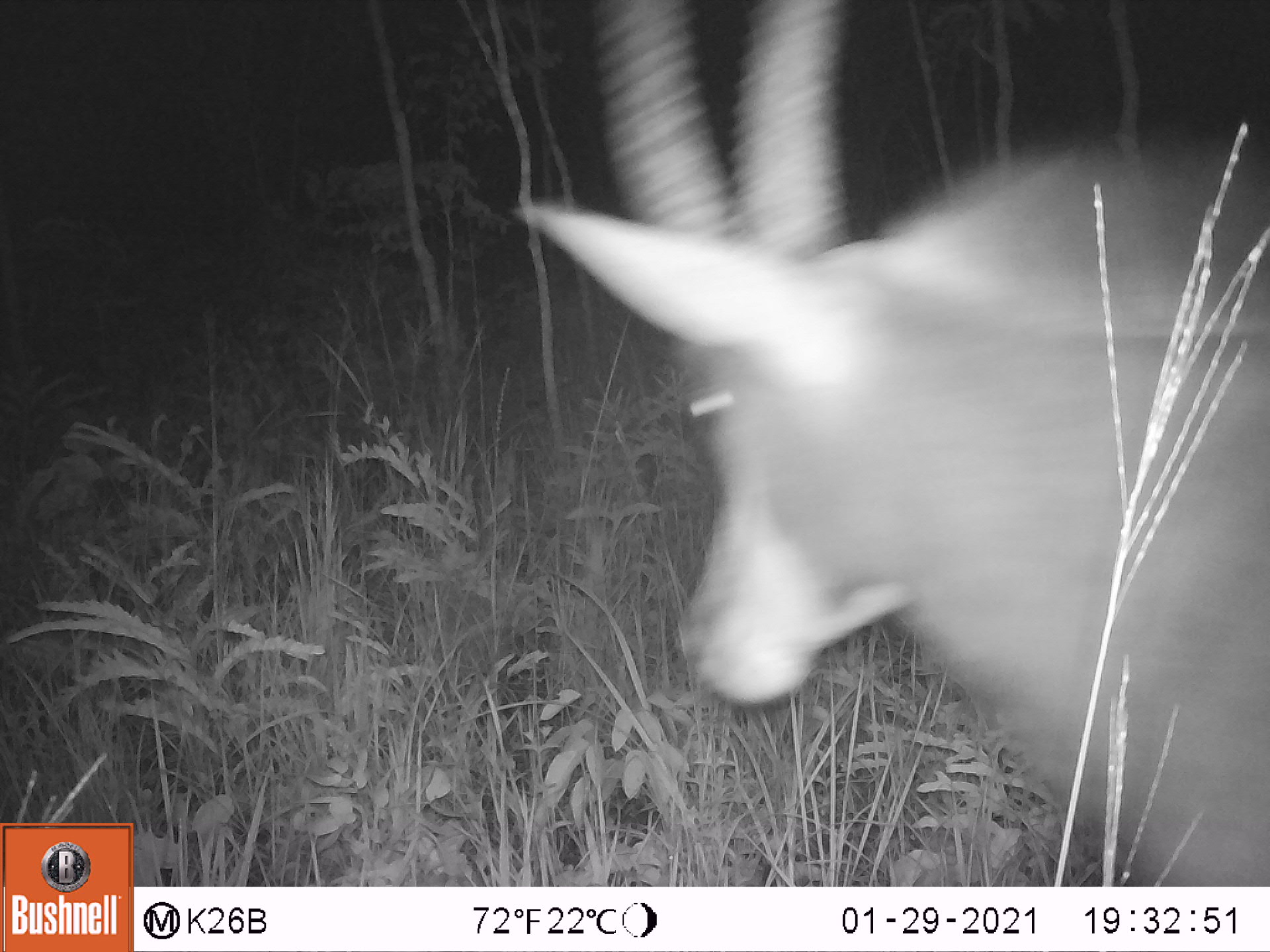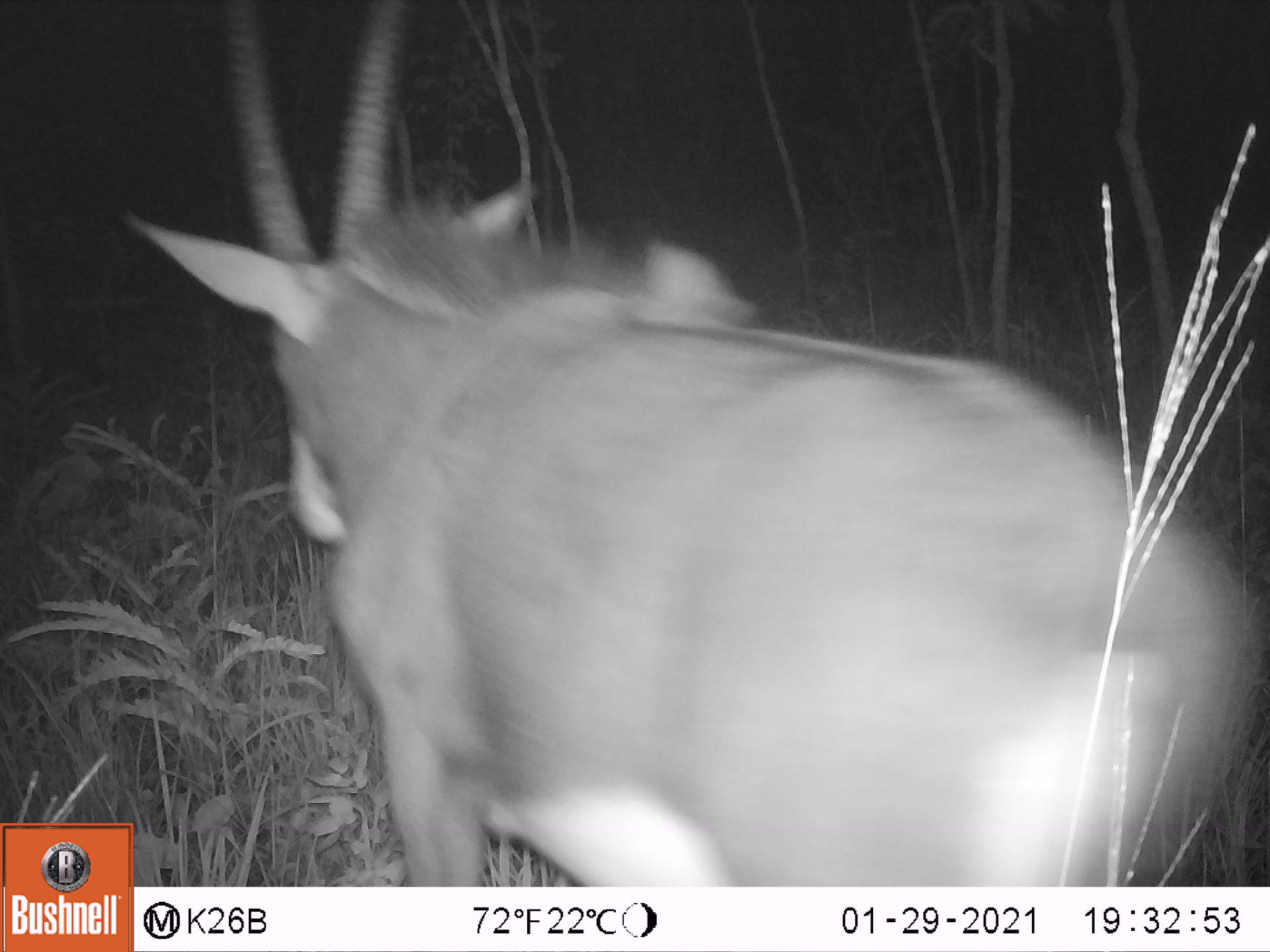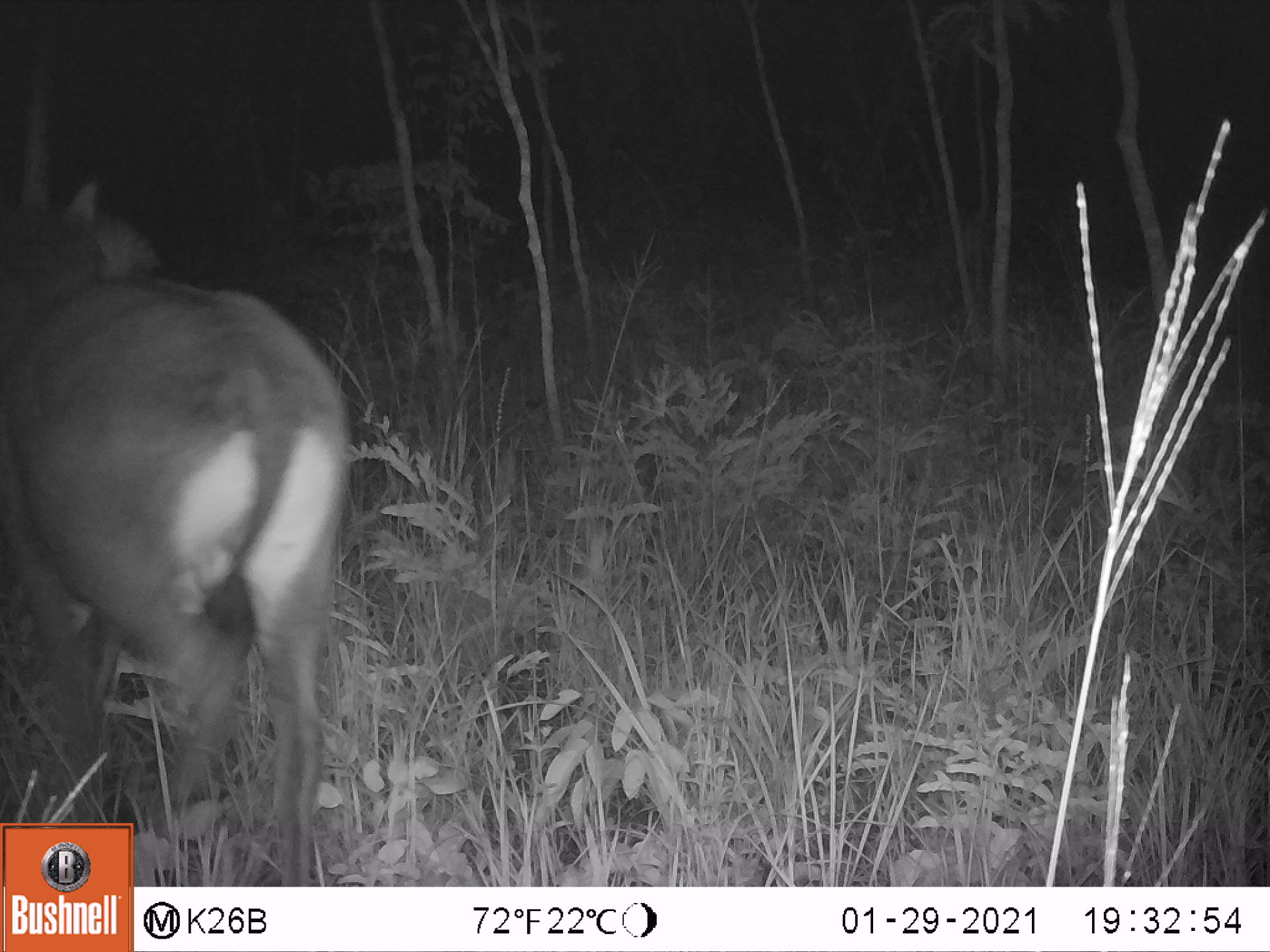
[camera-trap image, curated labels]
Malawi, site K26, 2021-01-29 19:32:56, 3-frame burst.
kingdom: Animalia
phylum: Chordata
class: Mammalia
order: Artiodactyla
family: Bovidae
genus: Hippotragus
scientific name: Hippotragus niger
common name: sable antelope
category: sable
Sable (sable antelope) (Hippotragus niger), count 1.